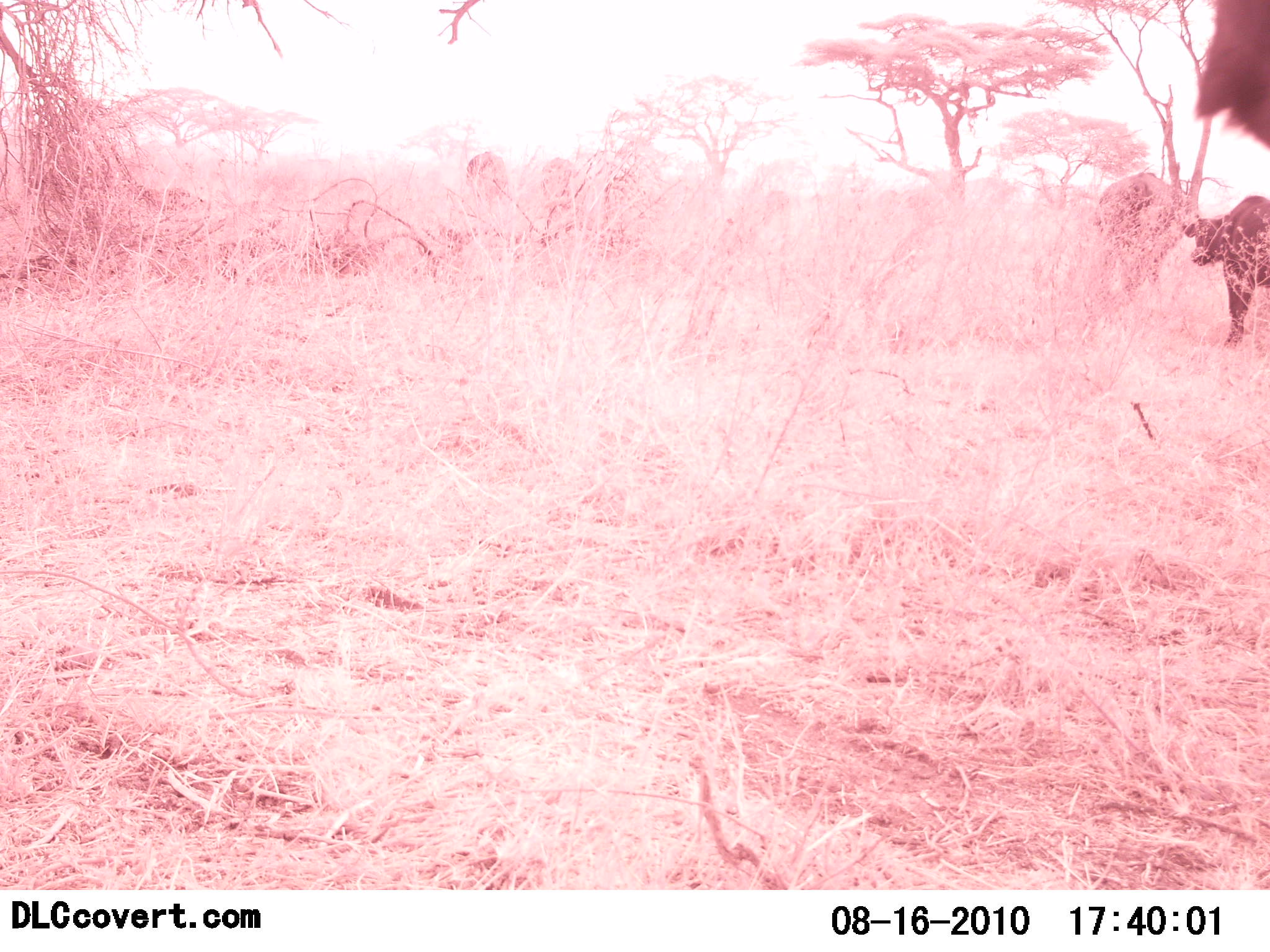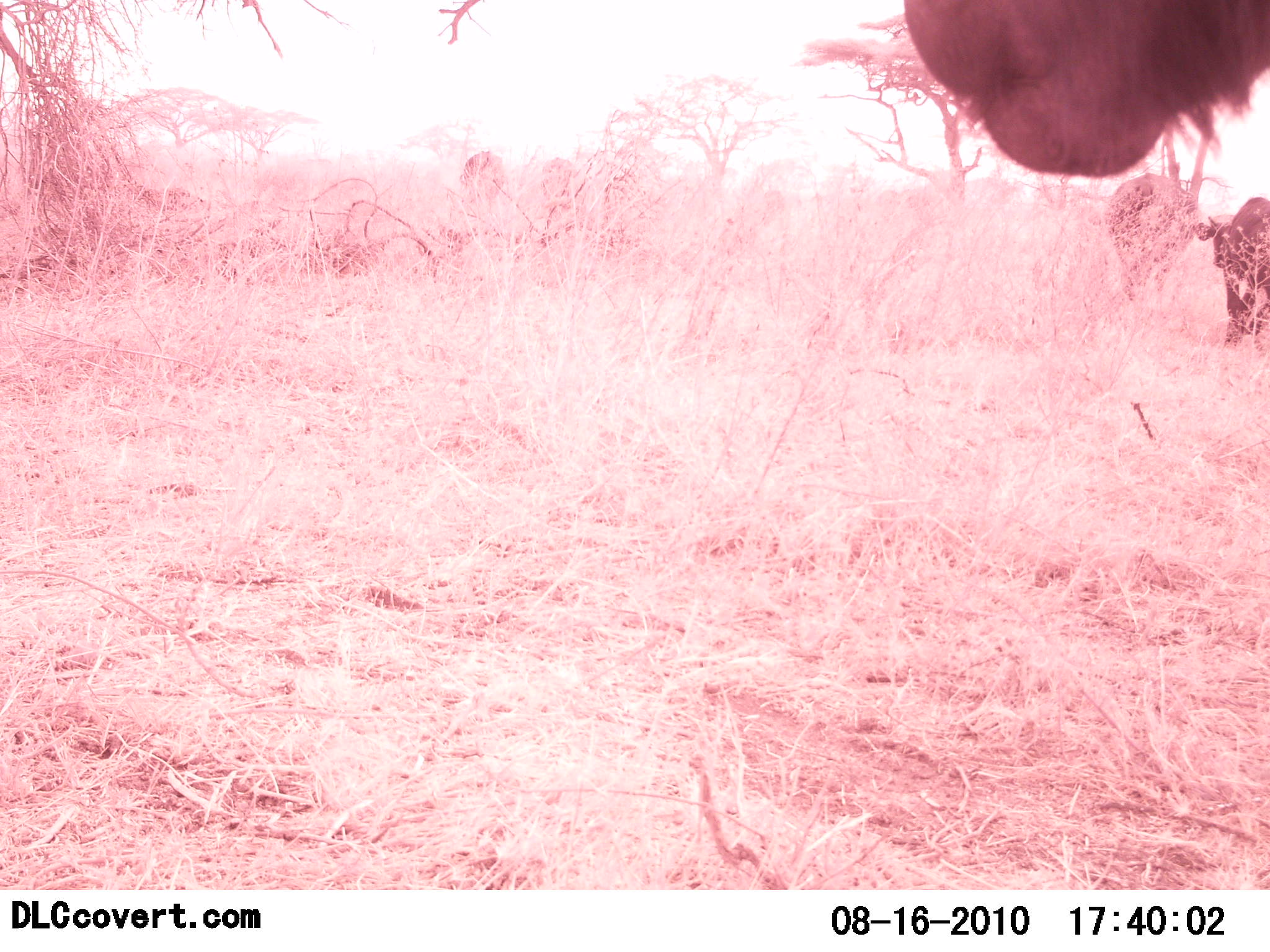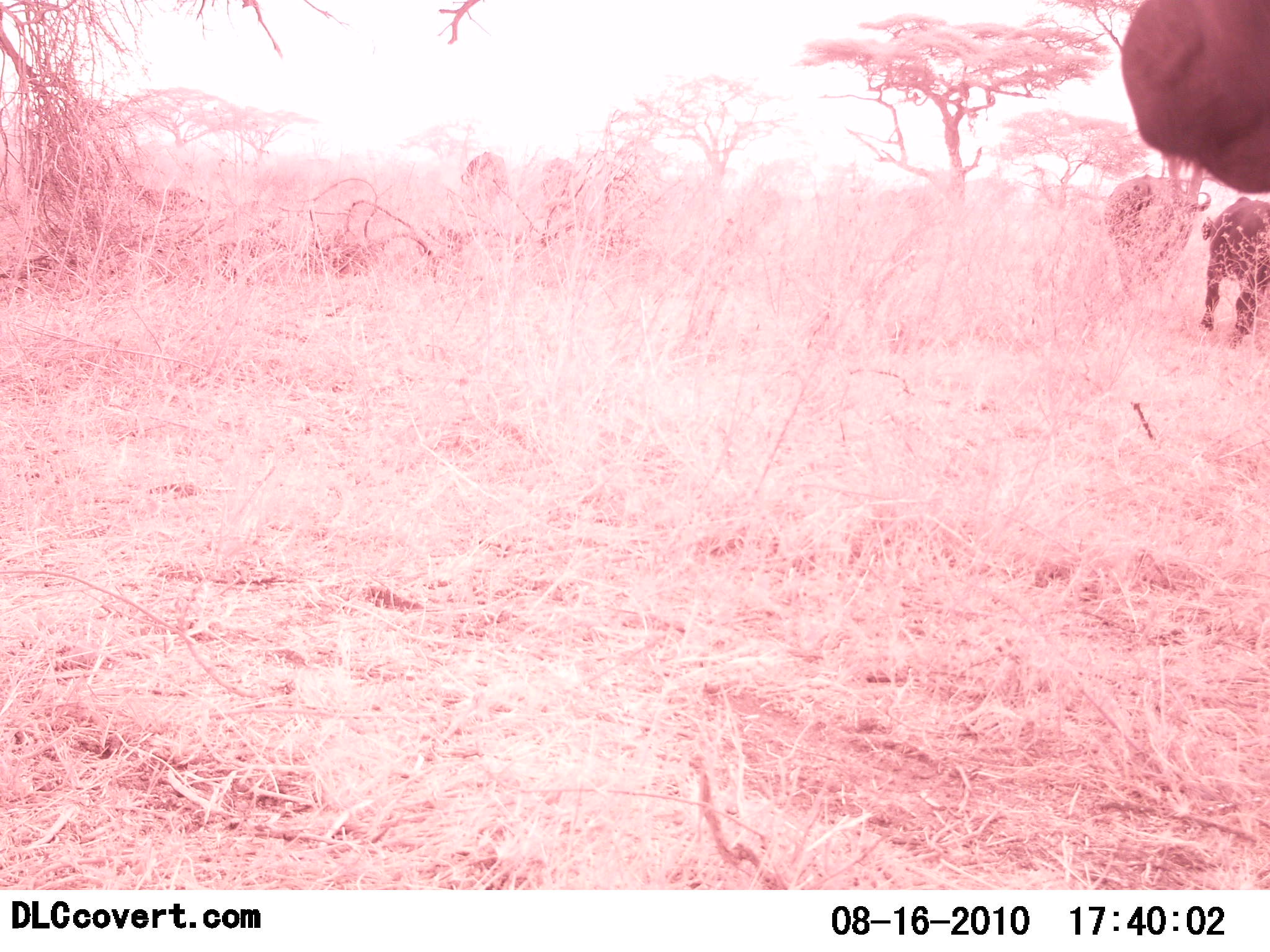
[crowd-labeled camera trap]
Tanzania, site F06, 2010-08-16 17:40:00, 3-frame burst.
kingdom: Animalia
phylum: Chordata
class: Mammalia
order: Artiodactyla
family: Bovidae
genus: Syncerus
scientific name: Syncerus caffer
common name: cape buffalo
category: buffalo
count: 3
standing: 71%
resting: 0%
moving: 86%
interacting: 0%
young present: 0%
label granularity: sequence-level